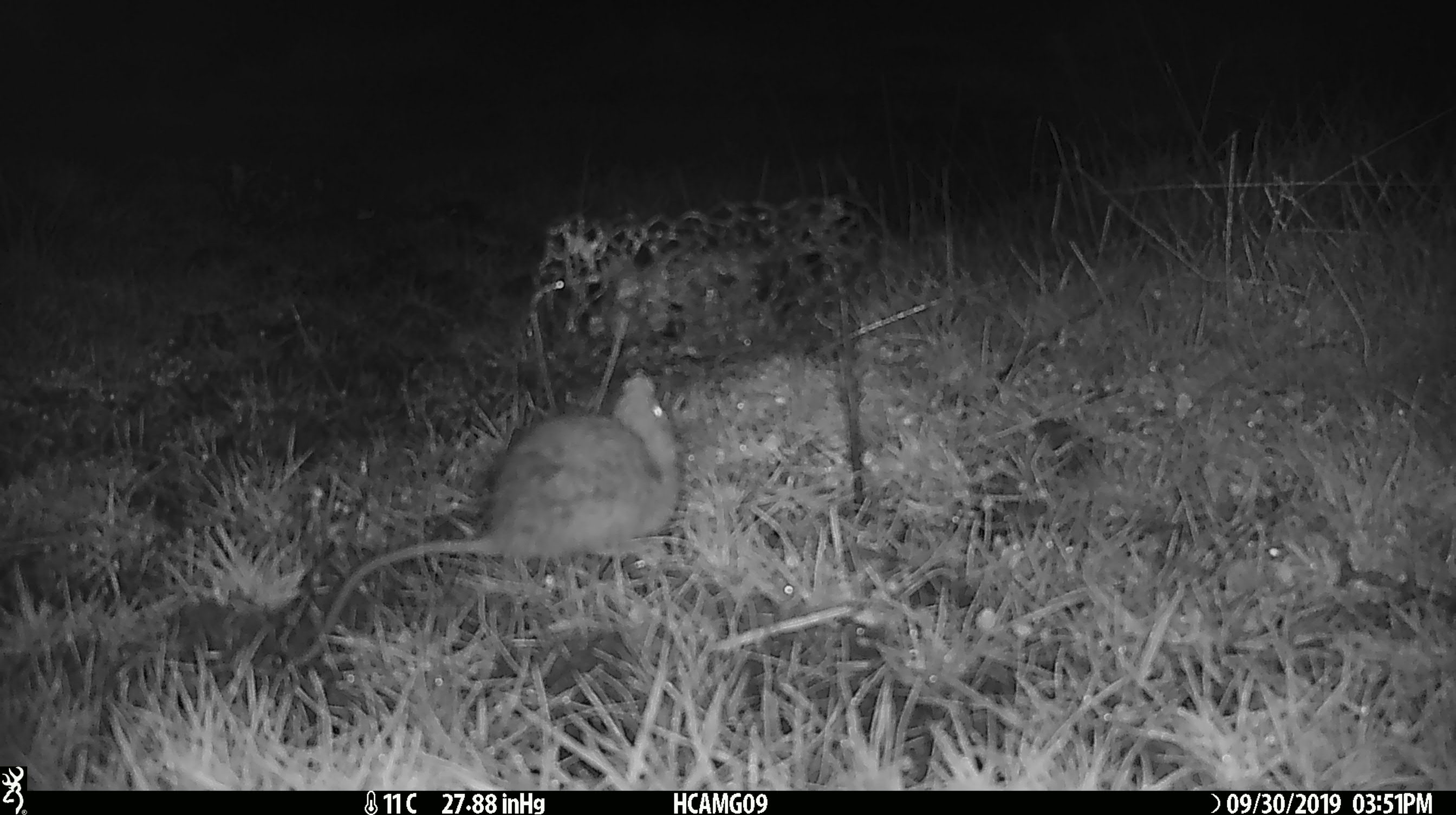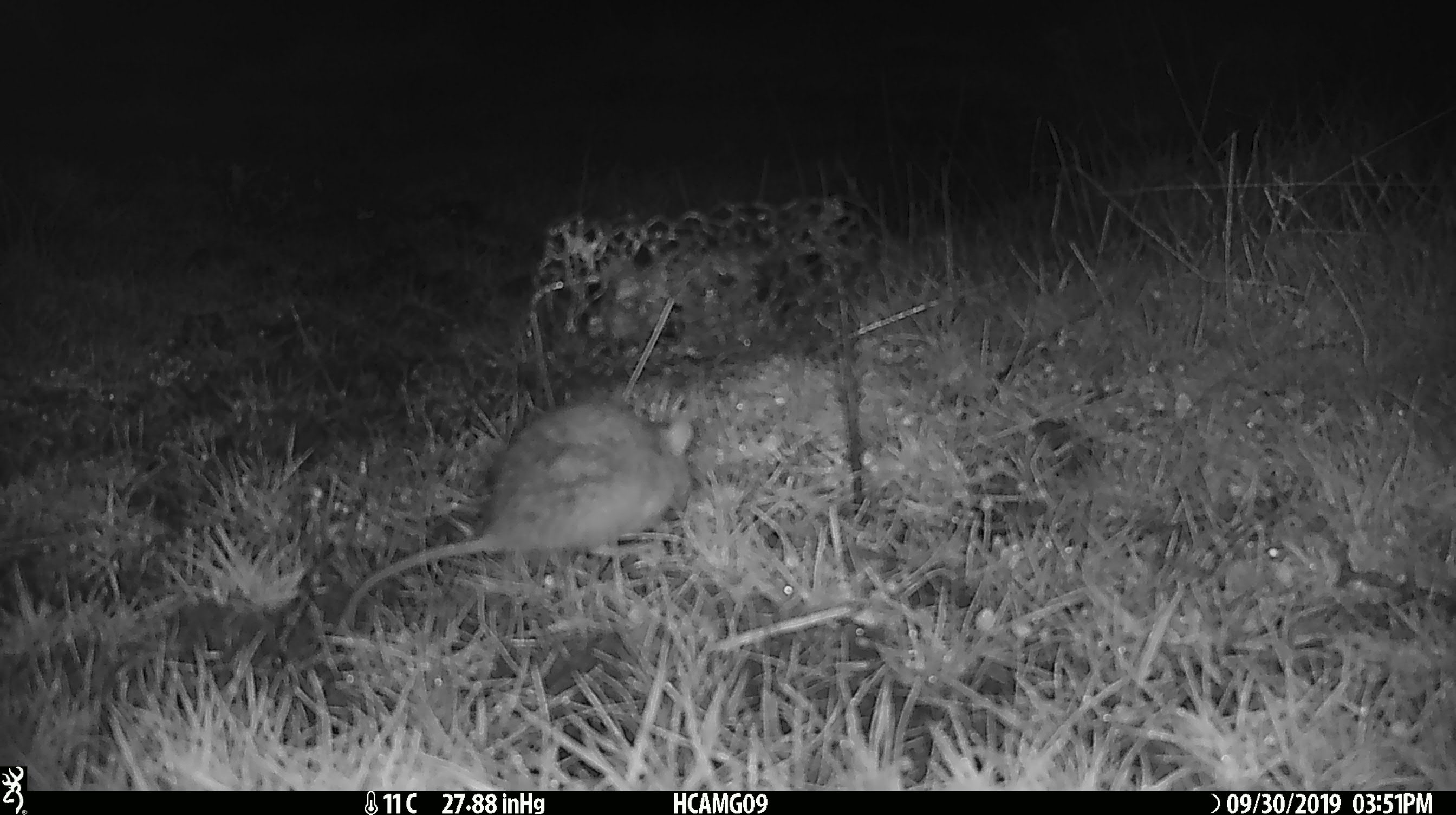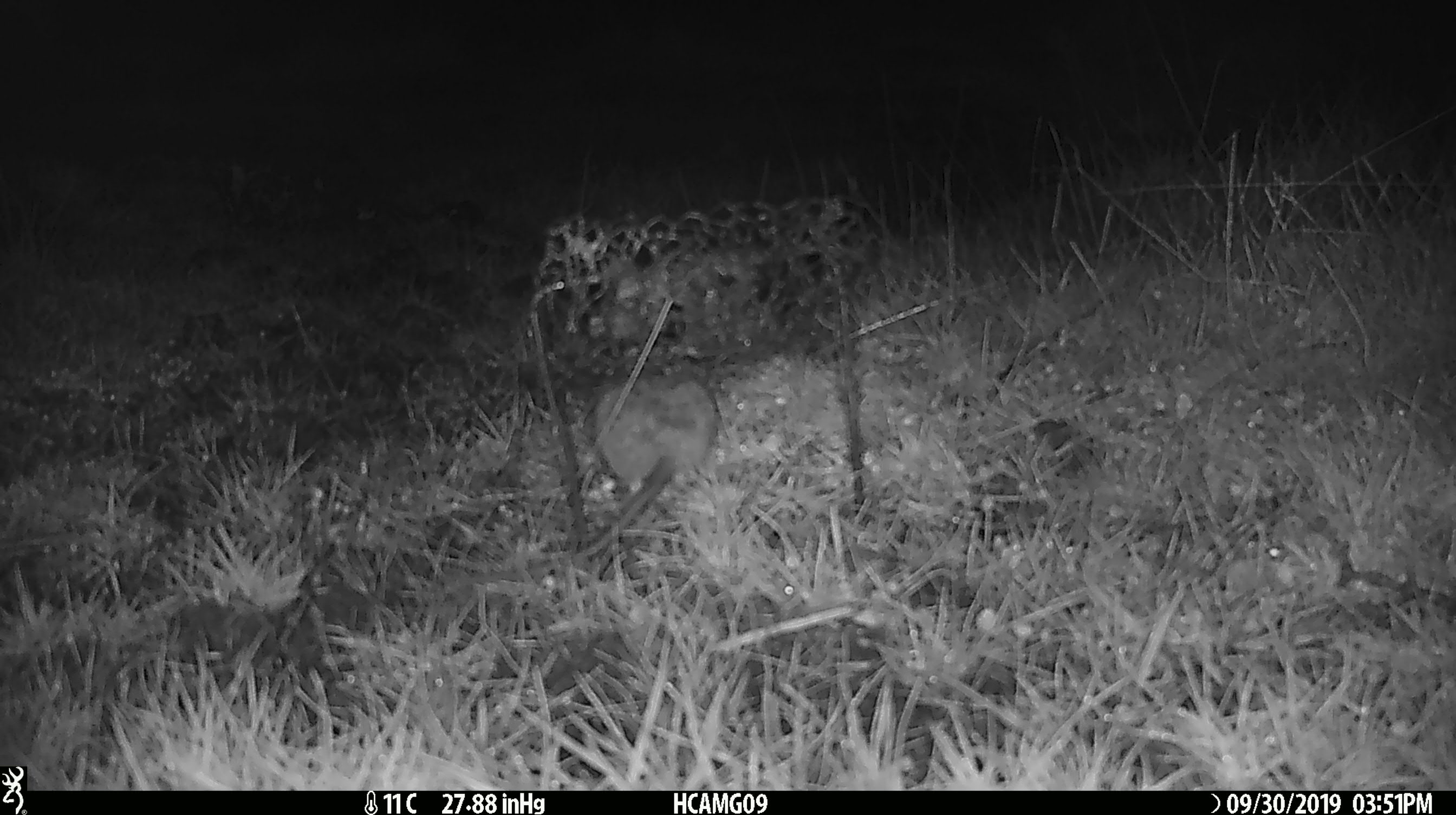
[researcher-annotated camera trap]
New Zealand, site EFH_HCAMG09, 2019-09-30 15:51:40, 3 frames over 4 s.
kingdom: Animalia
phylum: Chordata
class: Mammalia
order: Rodentia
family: Muridae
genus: Mus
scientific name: Mus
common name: mouse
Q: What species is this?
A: Mouse (Mus).